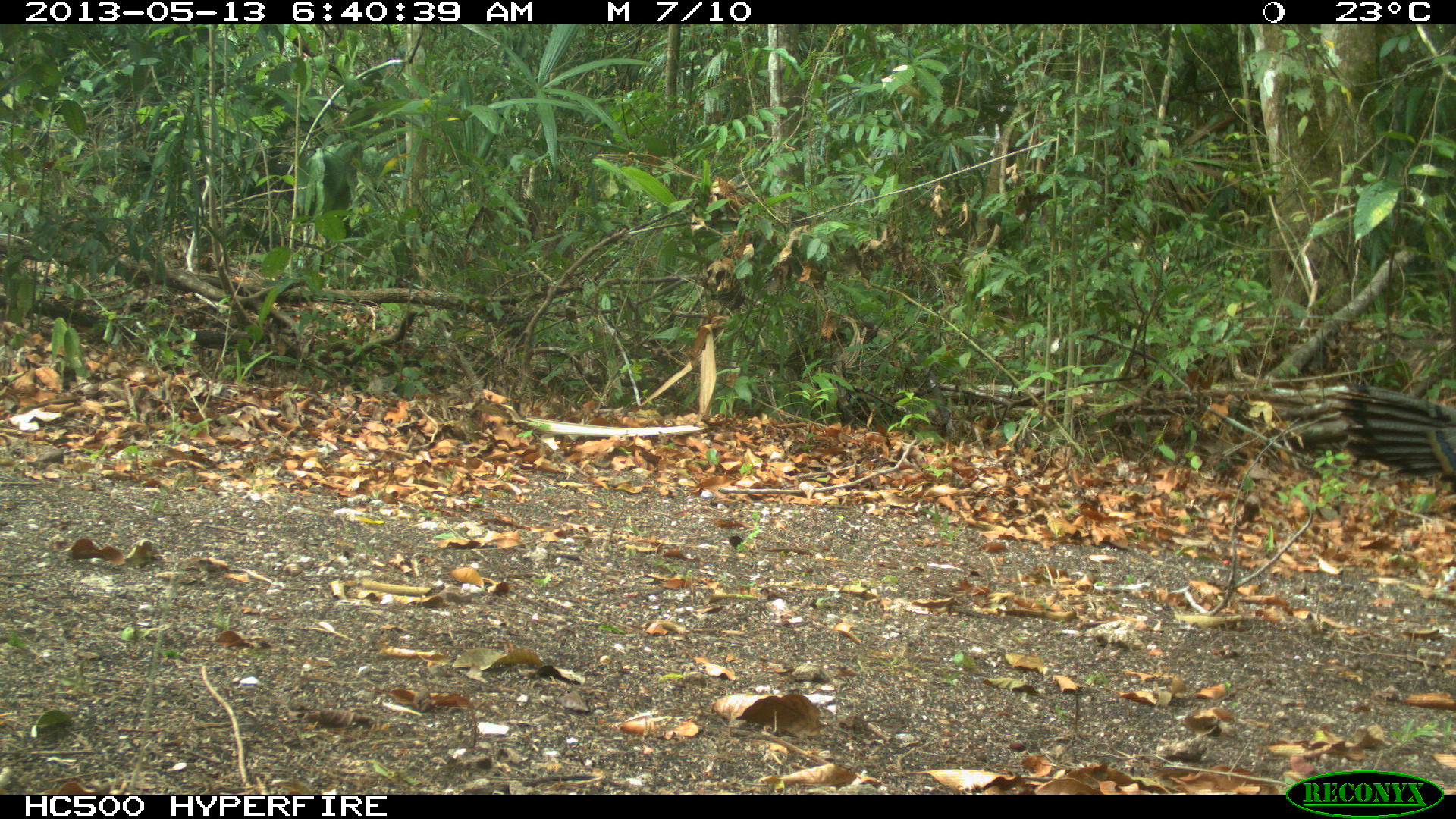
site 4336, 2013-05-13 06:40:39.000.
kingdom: Animalia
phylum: Chordata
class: Aves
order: Galliformes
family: Phasianidae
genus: Meleagris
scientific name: Meleagris ocellata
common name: ocellated turkey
Meleagris ocellata (ocellated turkey), count 1, sex female.